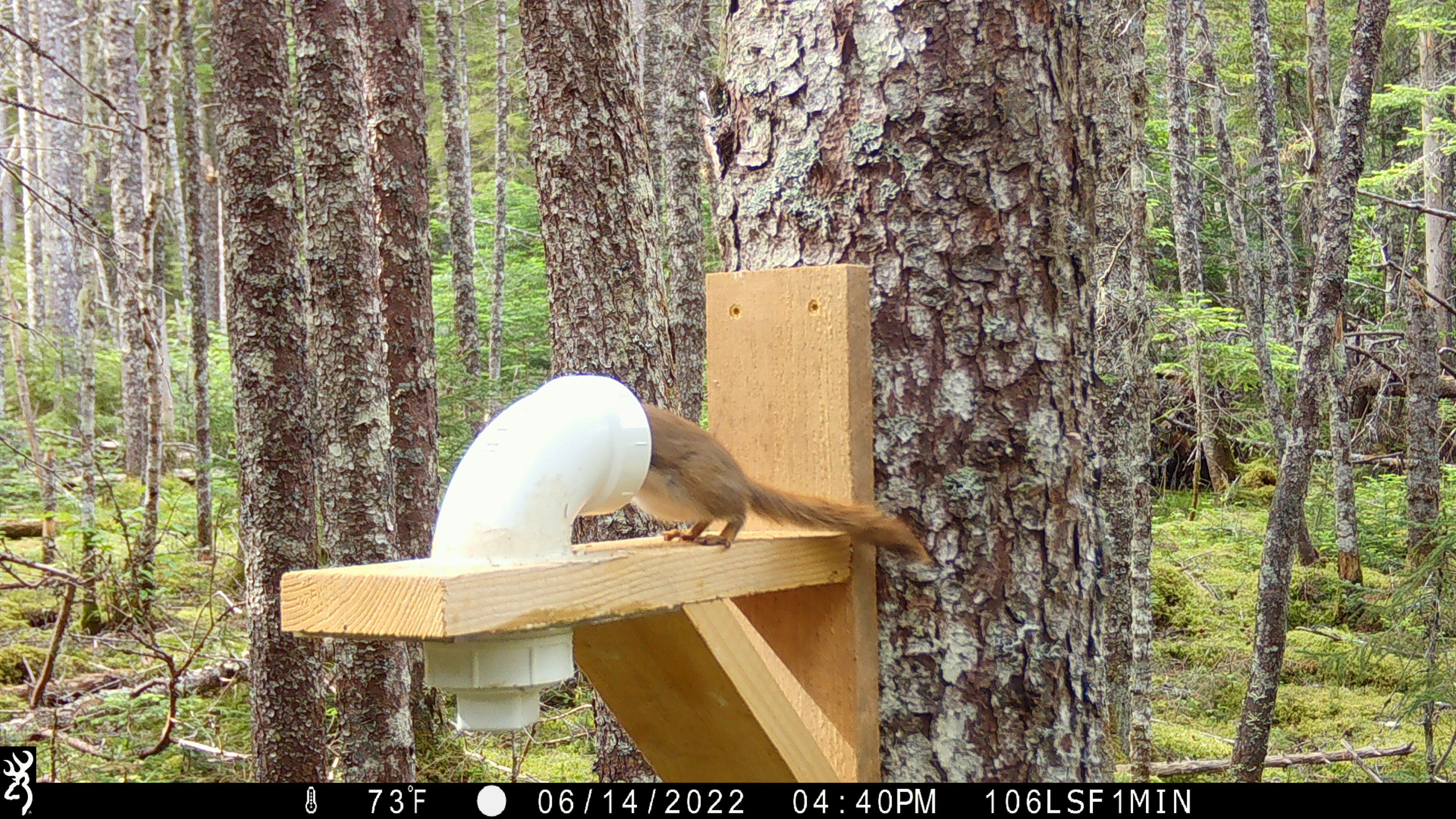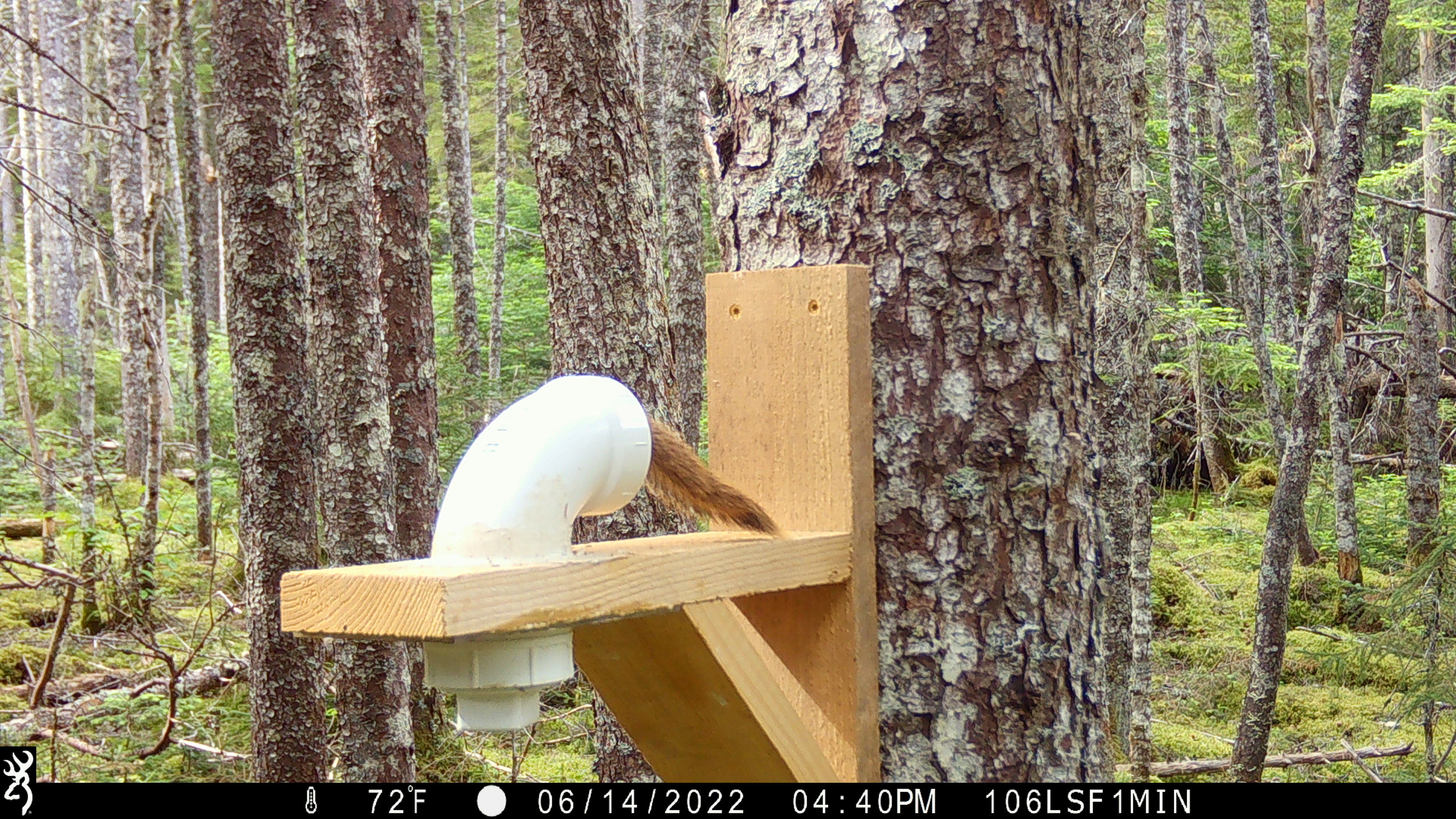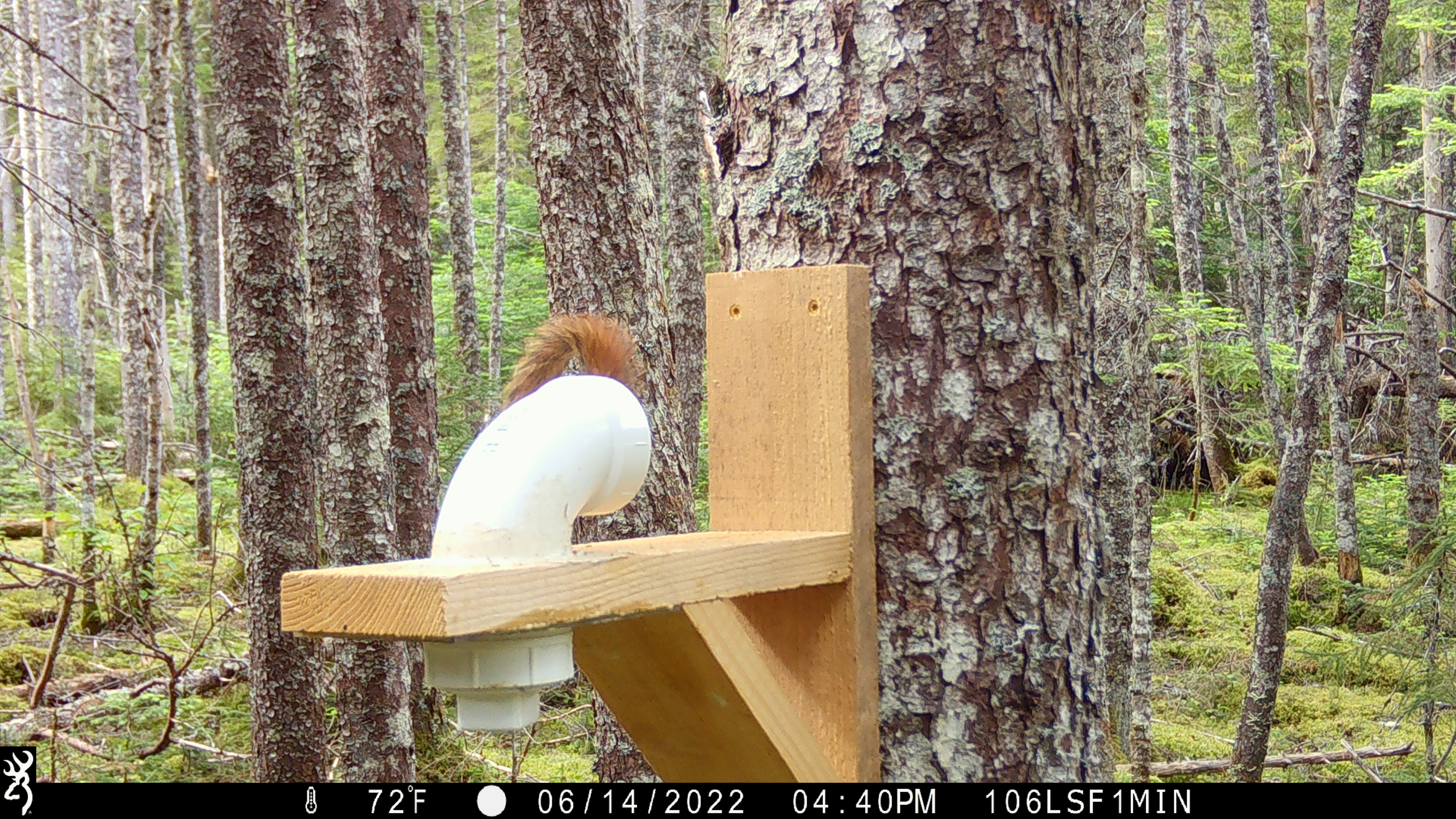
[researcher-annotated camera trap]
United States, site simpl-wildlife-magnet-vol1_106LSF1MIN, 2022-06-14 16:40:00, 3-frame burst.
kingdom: Animalia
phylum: Chordata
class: Mammalia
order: Rodentia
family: Sciuridae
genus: Tamiasciurus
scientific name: Tamiasciurus hudsonicus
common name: red squirrel